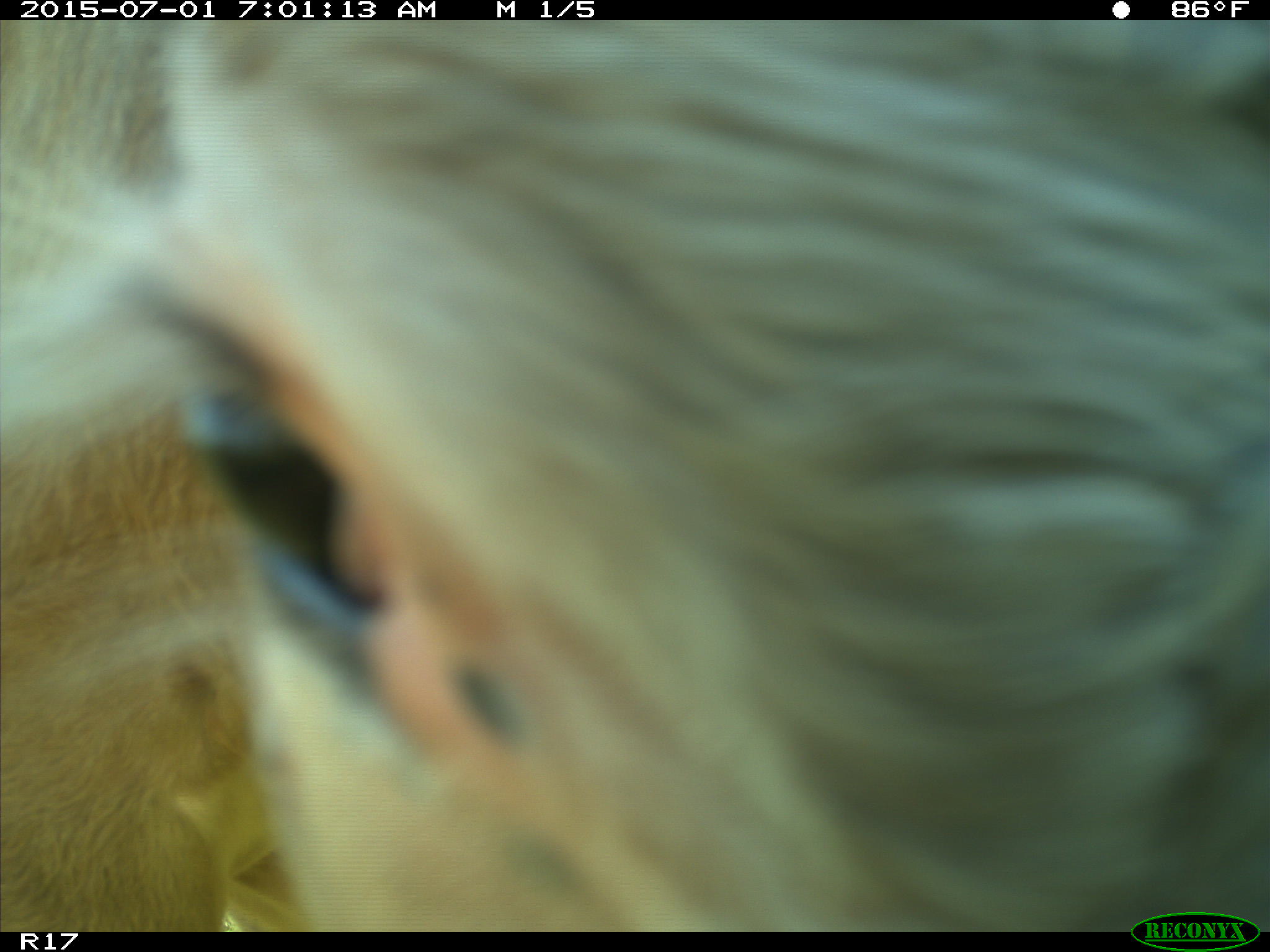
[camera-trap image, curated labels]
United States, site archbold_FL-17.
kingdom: Animalia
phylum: Chordata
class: Mammalia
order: Artiodactyla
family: Bovidae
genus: Bos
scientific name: Bos taurus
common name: domestic cow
Bos taurus (domestic cow).